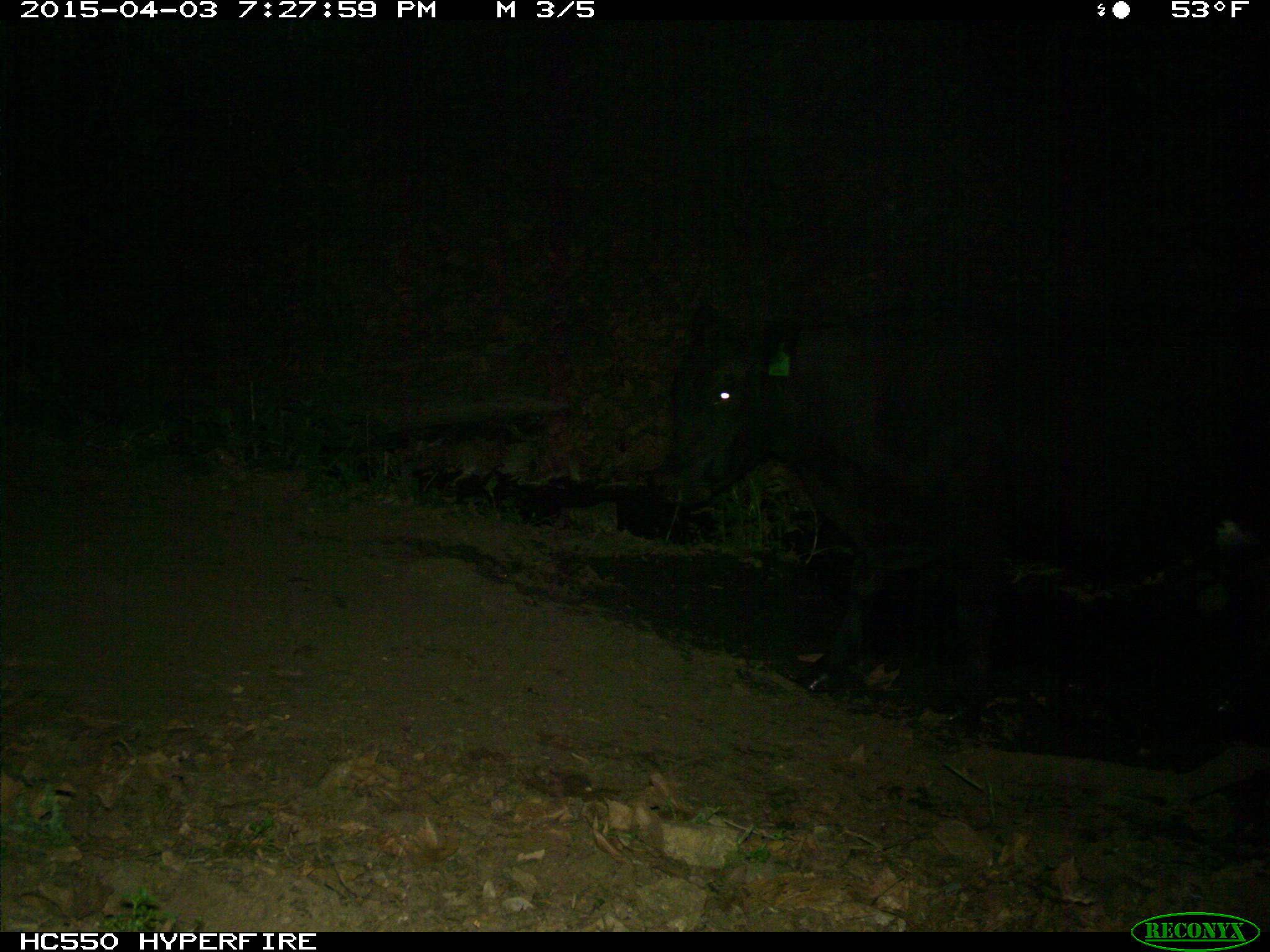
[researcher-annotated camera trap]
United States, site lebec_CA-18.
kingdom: Animalia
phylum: Chordata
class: Mammalia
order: Artiodactyla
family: Bovidae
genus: Bos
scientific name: Bos taurus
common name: domestic cow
Bos taurus (domestic cow).